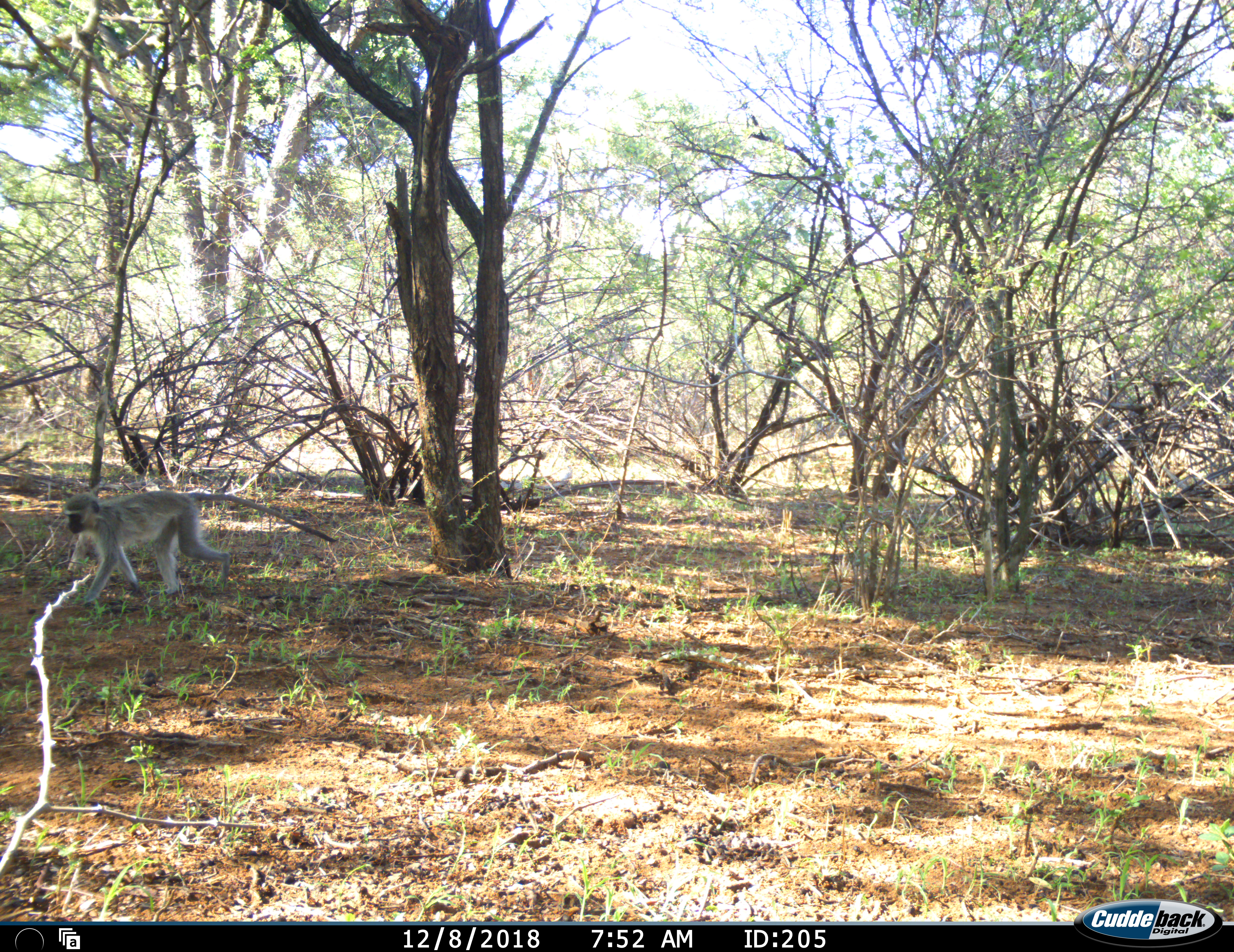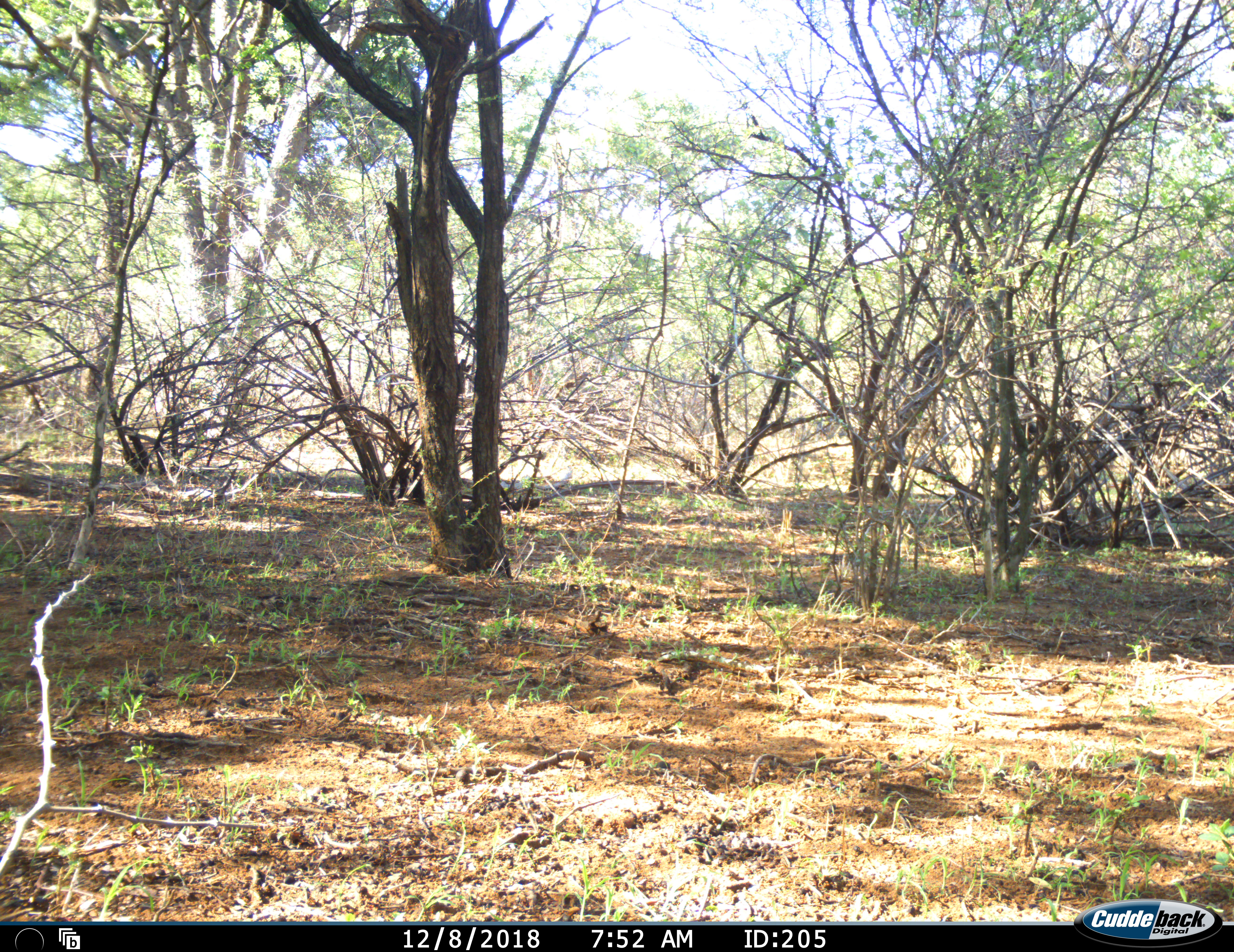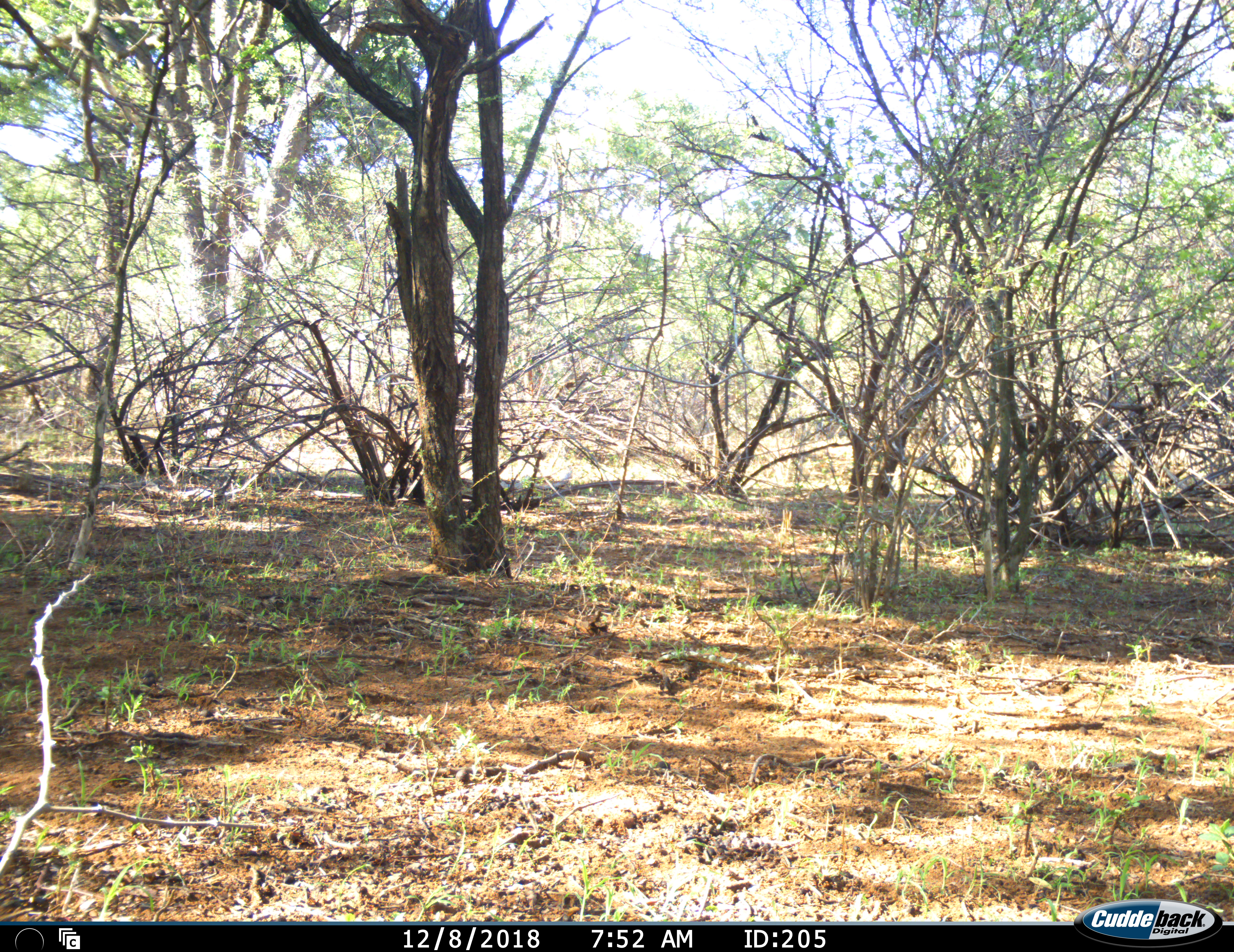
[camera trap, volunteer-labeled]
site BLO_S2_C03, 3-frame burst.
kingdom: Animalia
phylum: Chordata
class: Mammalia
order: Primates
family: Cercopithecidae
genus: Chlorocebus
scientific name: Chlorocebus pygerythrus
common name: vervet monkey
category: monkeyvervet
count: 1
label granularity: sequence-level